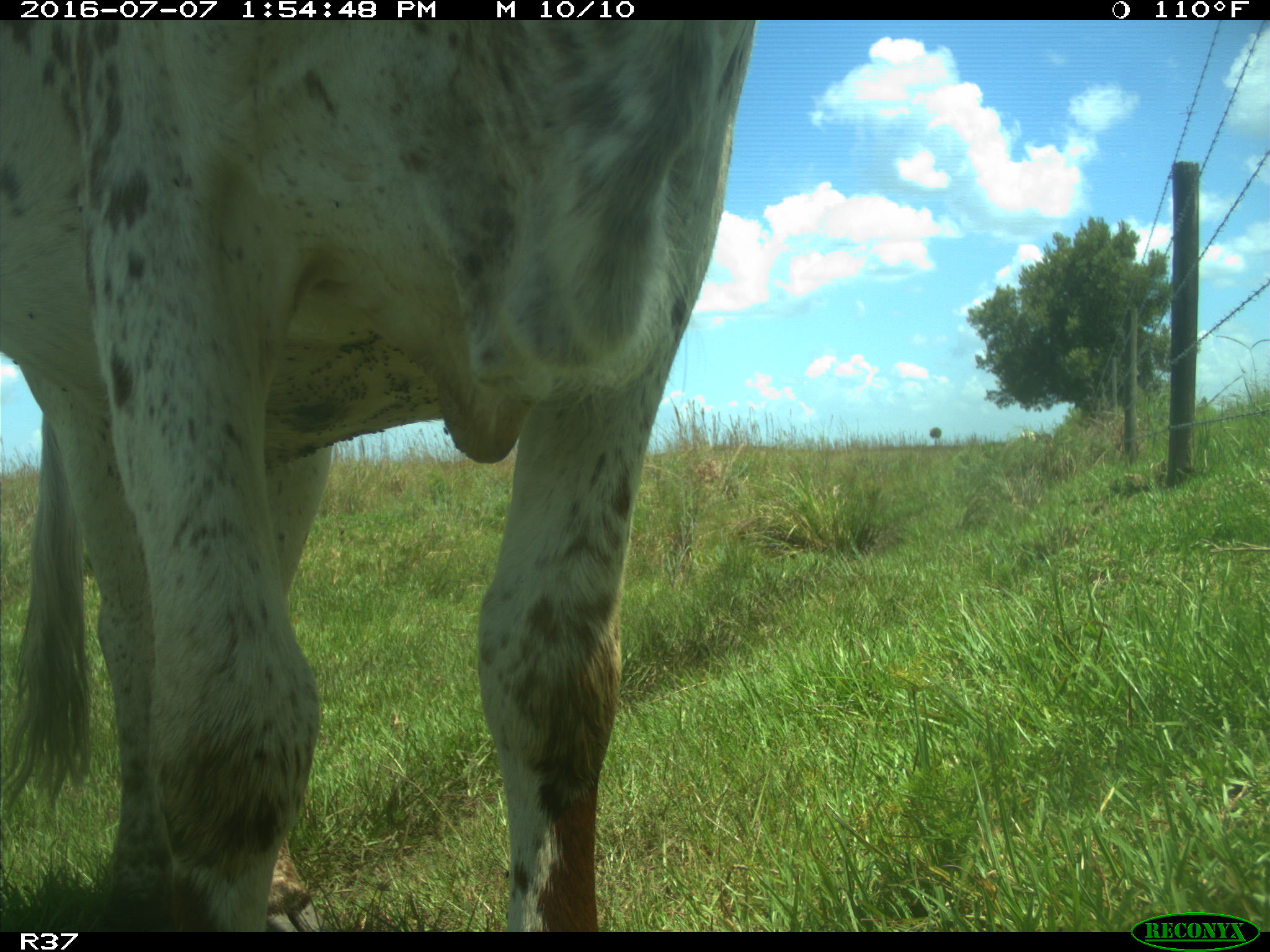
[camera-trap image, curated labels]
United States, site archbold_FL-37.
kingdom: Animalia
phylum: Chordata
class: Mammalia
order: Artiodactyla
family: Bovidae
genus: Bos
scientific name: Bos taurus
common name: domestic cow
Bos taurus (domestic cow).